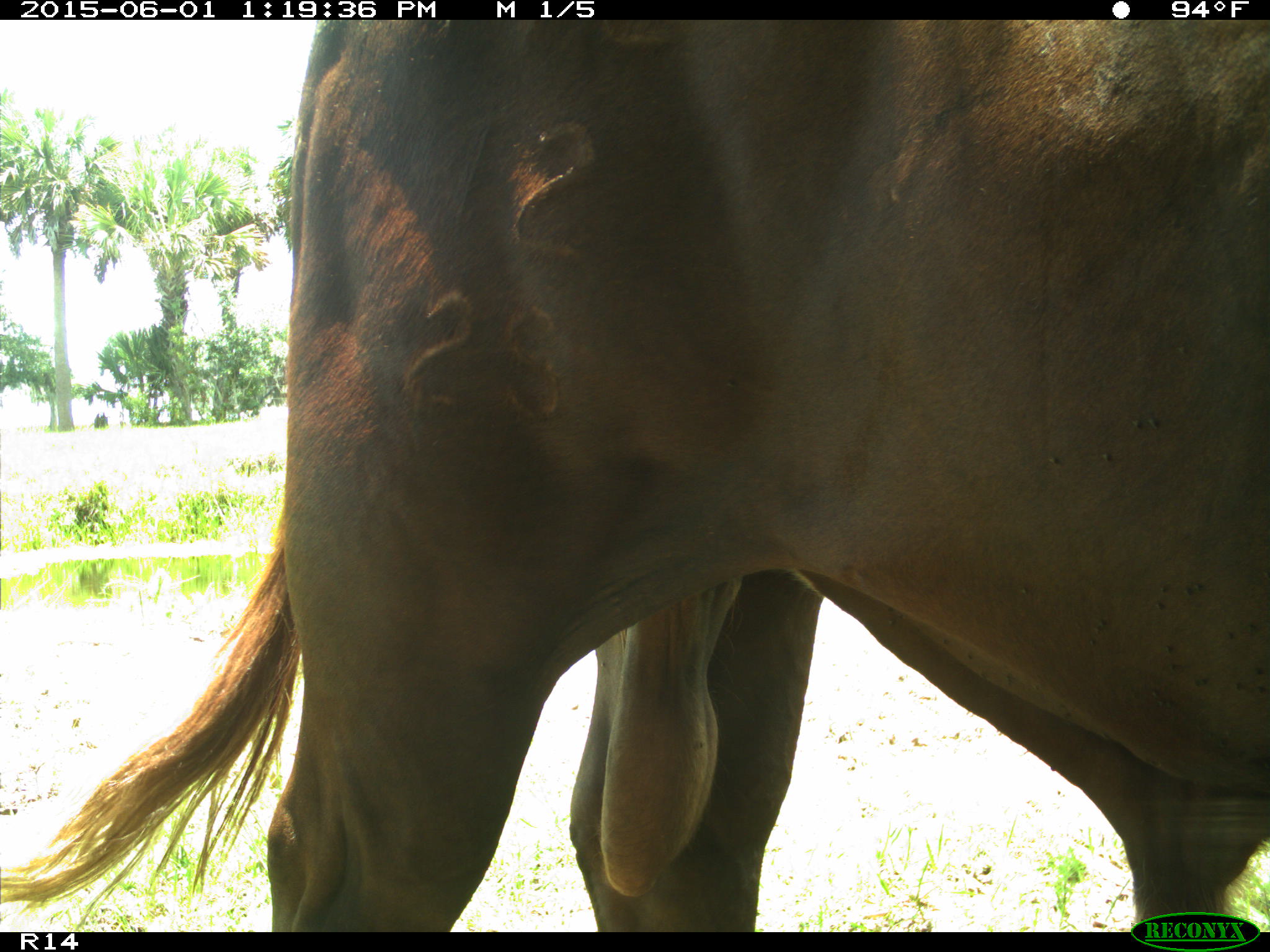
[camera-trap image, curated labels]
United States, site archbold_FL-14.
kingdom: Animalia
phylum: Chordata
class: Mammalia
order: Artiodactyla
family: Bovidae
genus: Bos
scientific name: Bos taurus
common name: domestic cow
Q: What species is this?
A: Bos taurus (domestic cow).